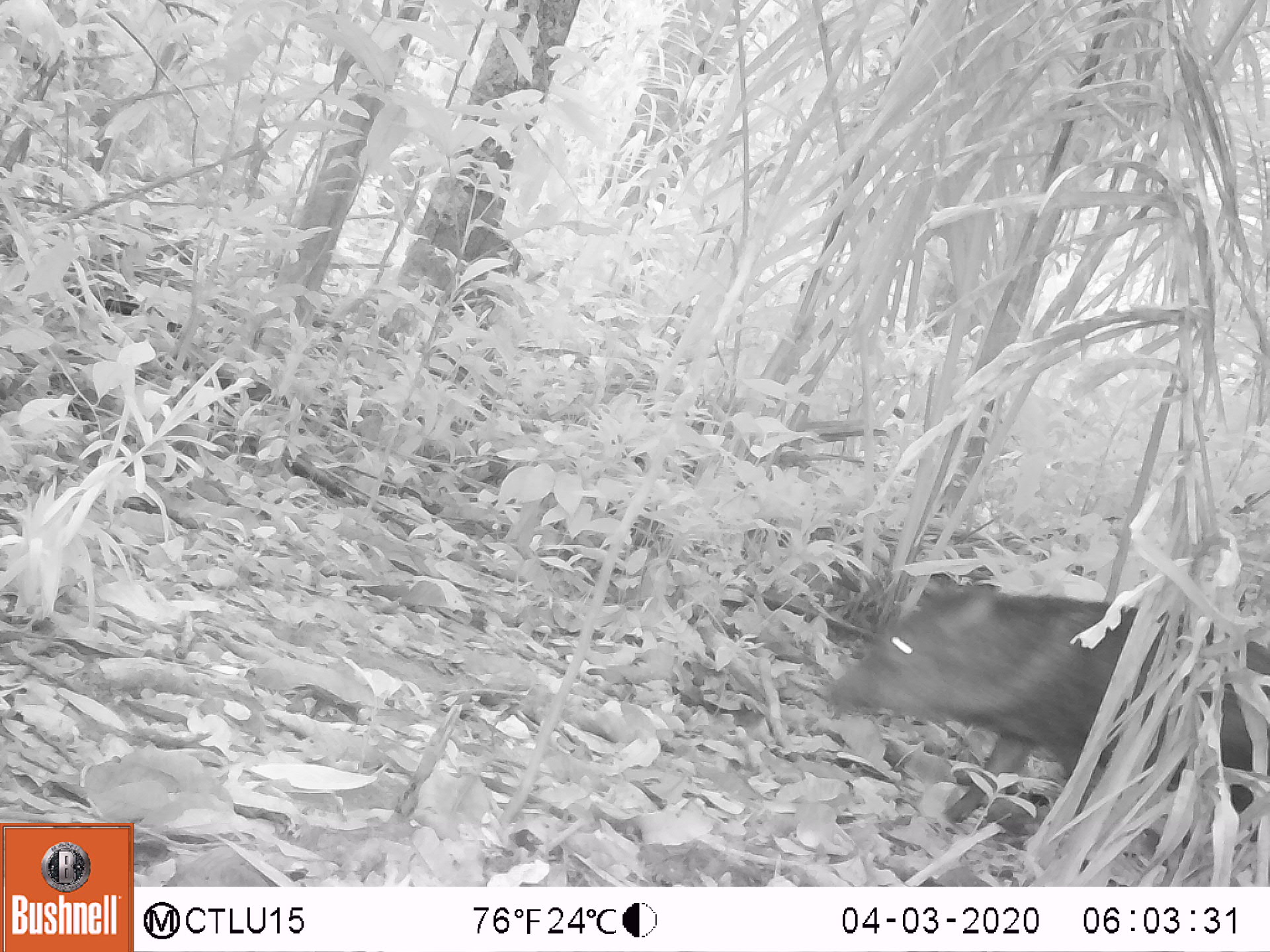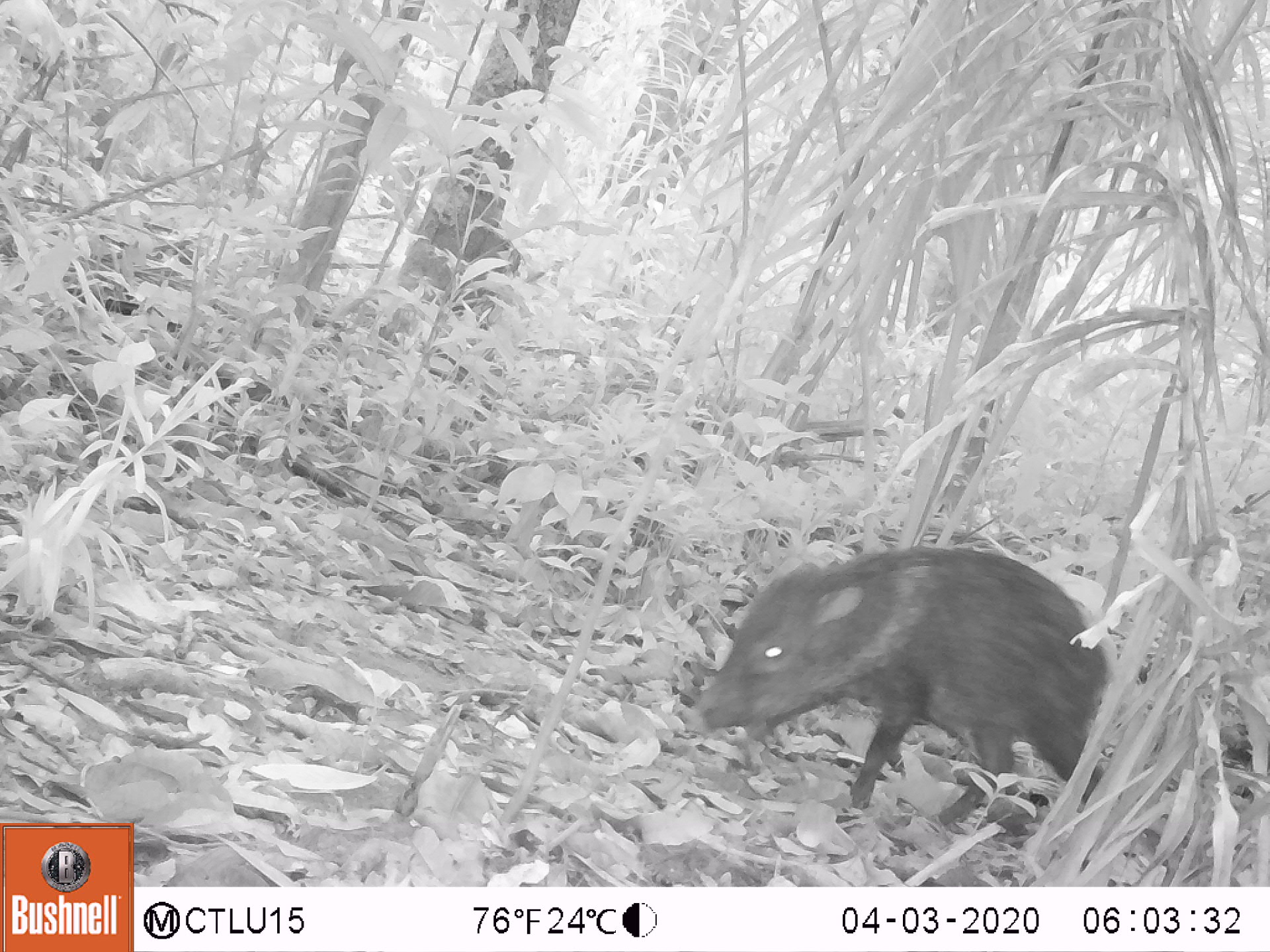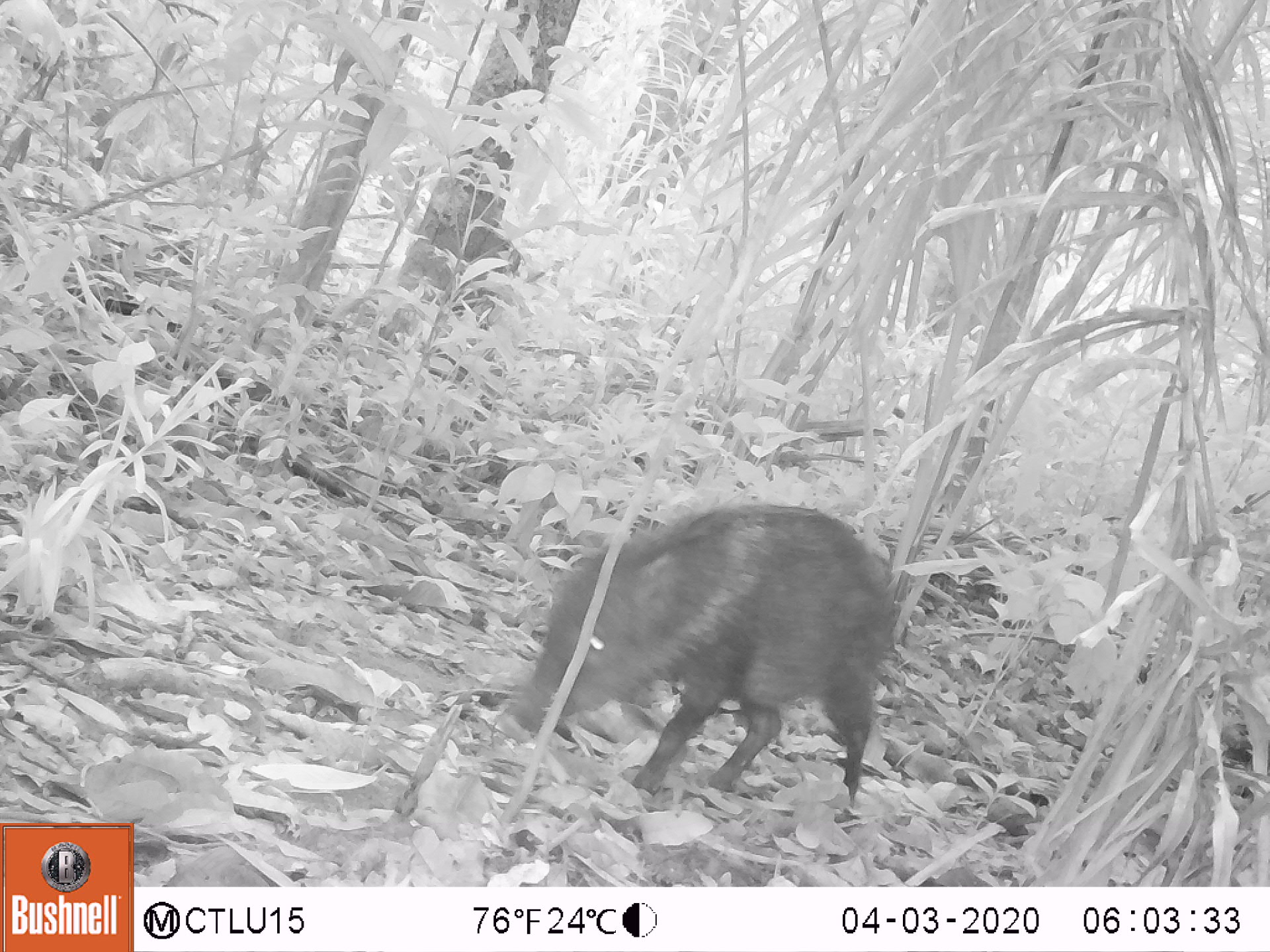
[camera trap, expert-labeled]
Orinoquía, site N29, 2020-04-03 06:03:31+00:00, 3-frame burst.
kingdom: Animalia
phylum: Chordata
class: Mammalia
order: Artiodactyla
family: Tayassuidae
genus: Pecari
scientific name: Pecari tajacu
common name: collared peccary